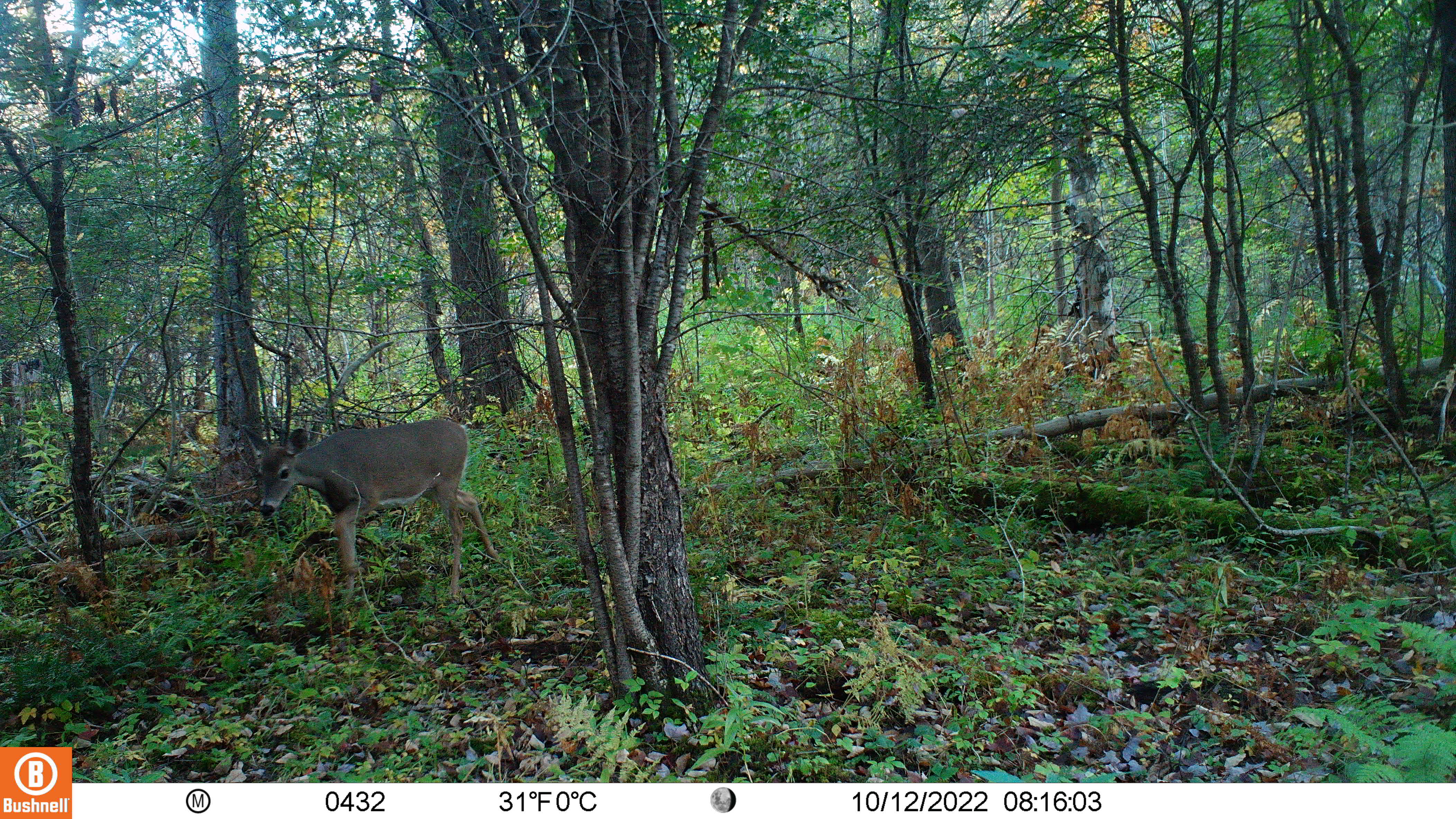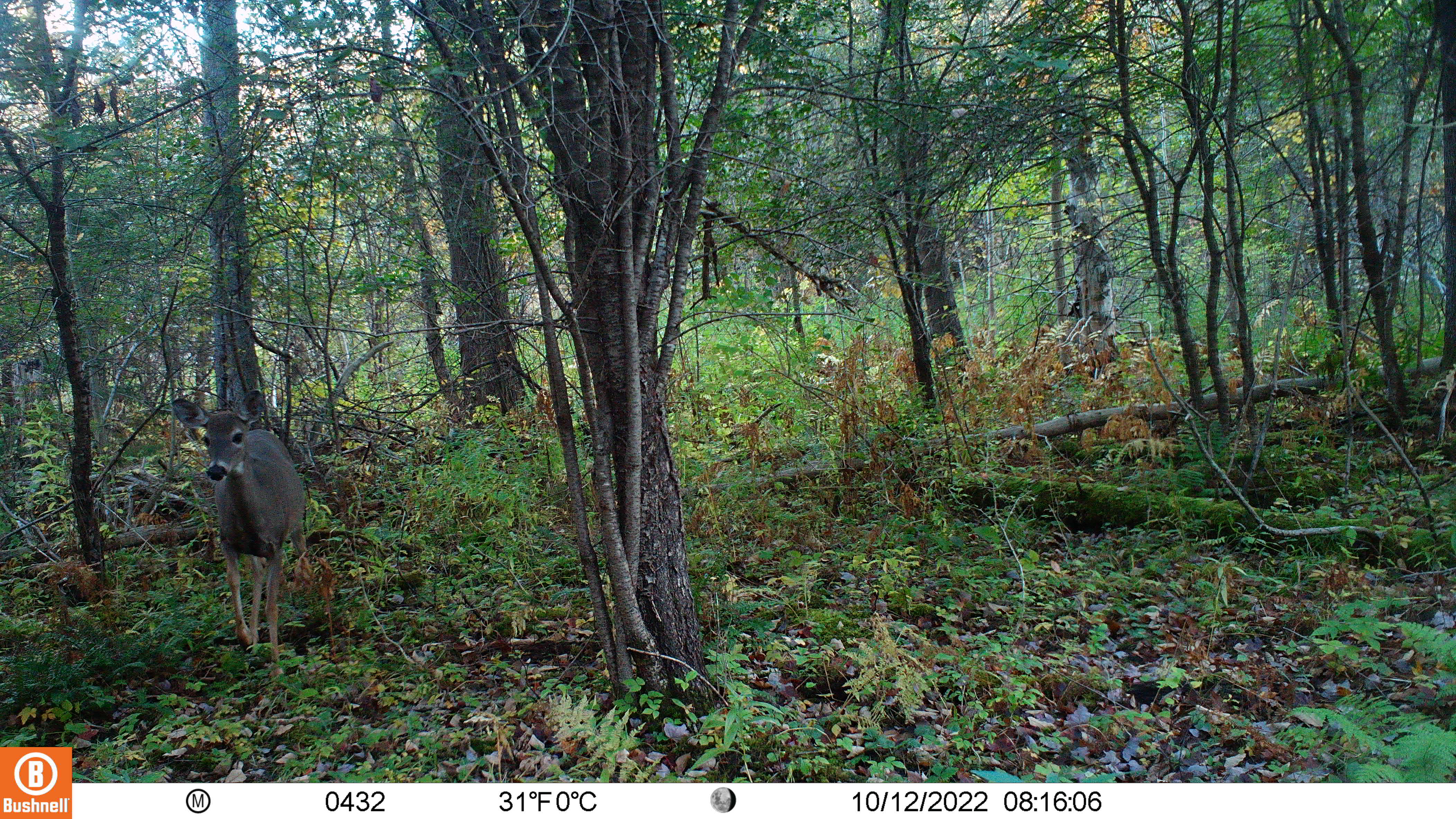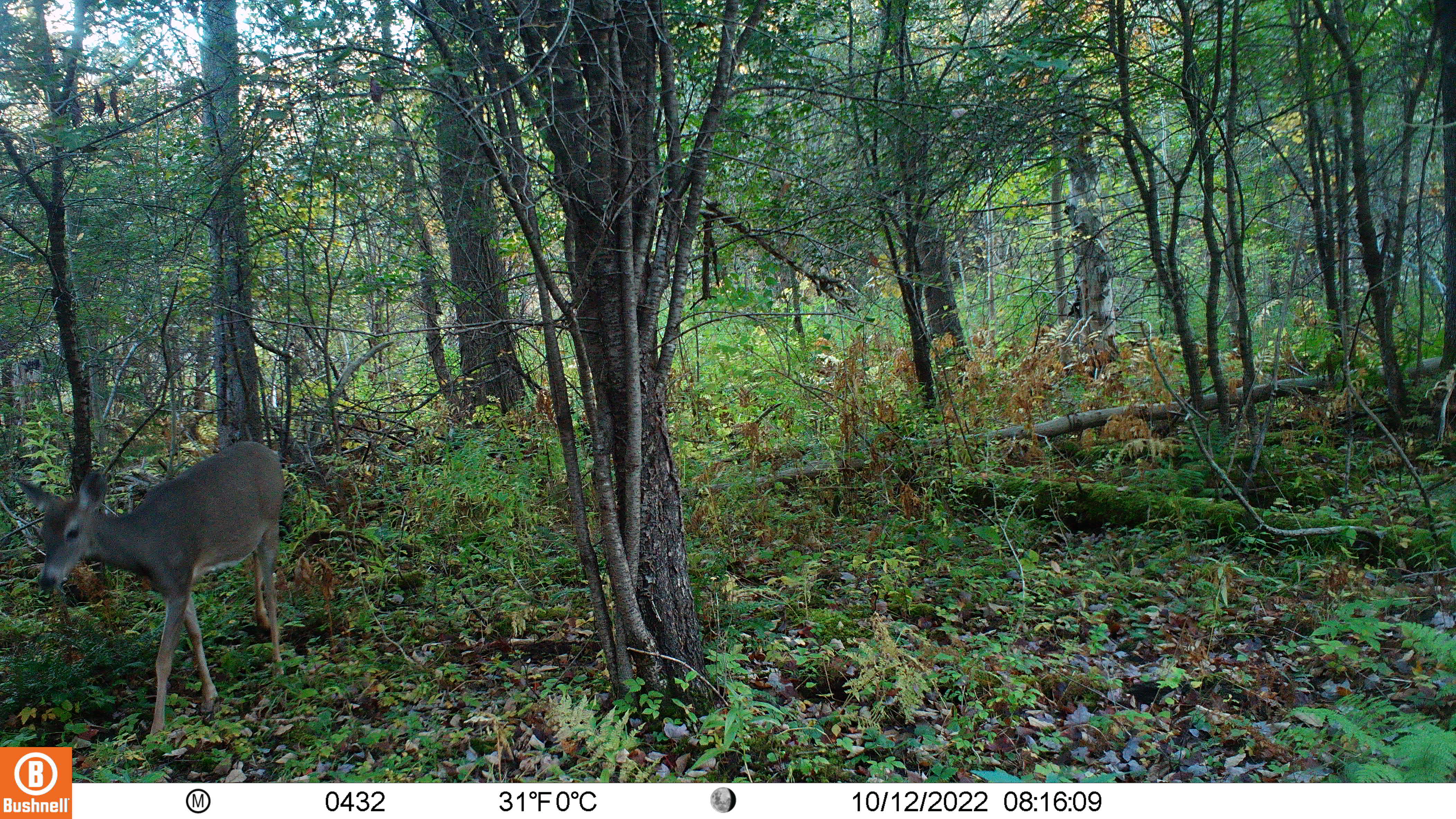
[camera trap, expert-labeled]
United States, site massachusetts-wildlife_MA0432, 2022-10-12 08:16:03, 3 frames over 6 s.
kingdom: Animalia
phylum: Chordata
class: Mammalia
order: Artiodactyla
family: Cervidae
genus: Odocoileus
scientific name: Odocoileus virginianus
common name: white-tailed deer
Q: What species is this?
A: White-tailed deer (Odocoileus virginianus).